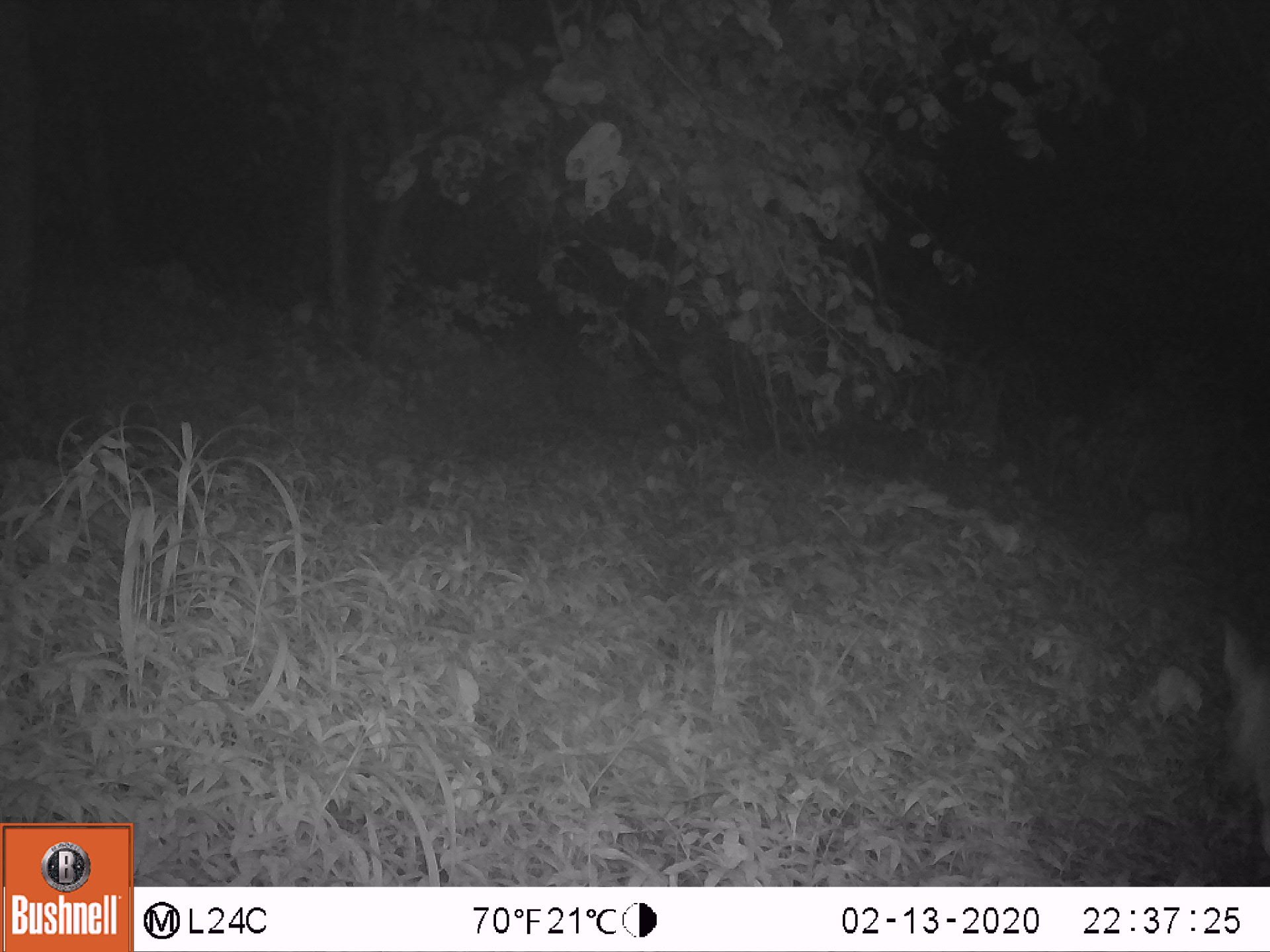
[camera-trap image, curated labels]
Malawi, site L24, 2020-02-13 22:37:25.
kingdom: Animalia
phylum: Chordata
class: Mammalia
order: Artiodactyla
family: Bovidae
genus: Tragelaphus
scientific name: Tragelaphus sylvaticus sylvaticus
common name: cape bushbuck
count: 1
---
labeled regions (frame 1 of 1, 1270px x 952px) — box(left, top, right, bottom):
cape bushbuck: box(1208, 611, 1269, 885)